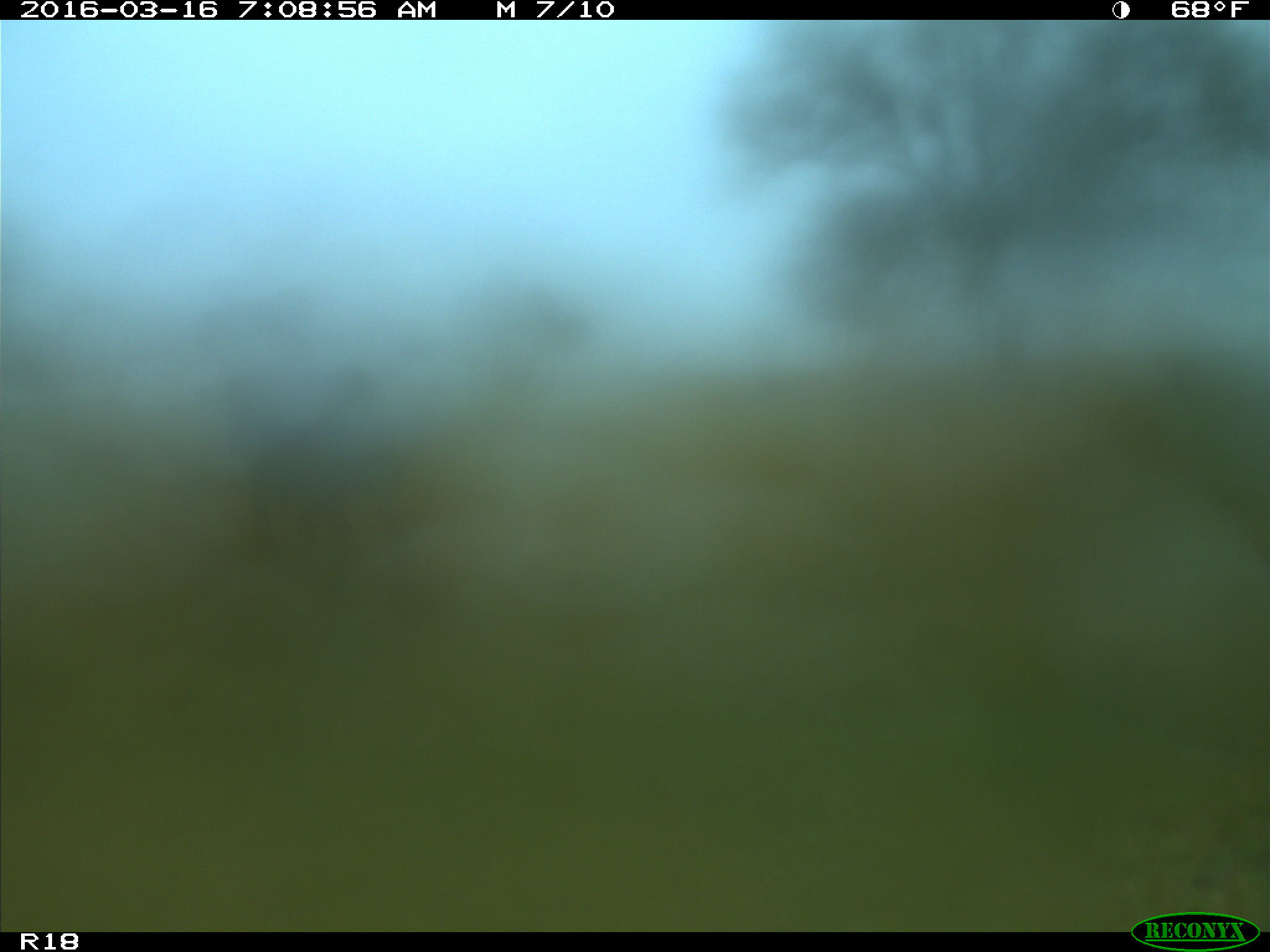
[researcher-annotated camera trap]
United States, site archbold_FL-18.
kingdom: Animalia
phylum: Chordata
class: Mammalia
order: Artiodactyla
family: Bovidae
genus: Bos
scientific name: Bos taurus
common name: domestic cow